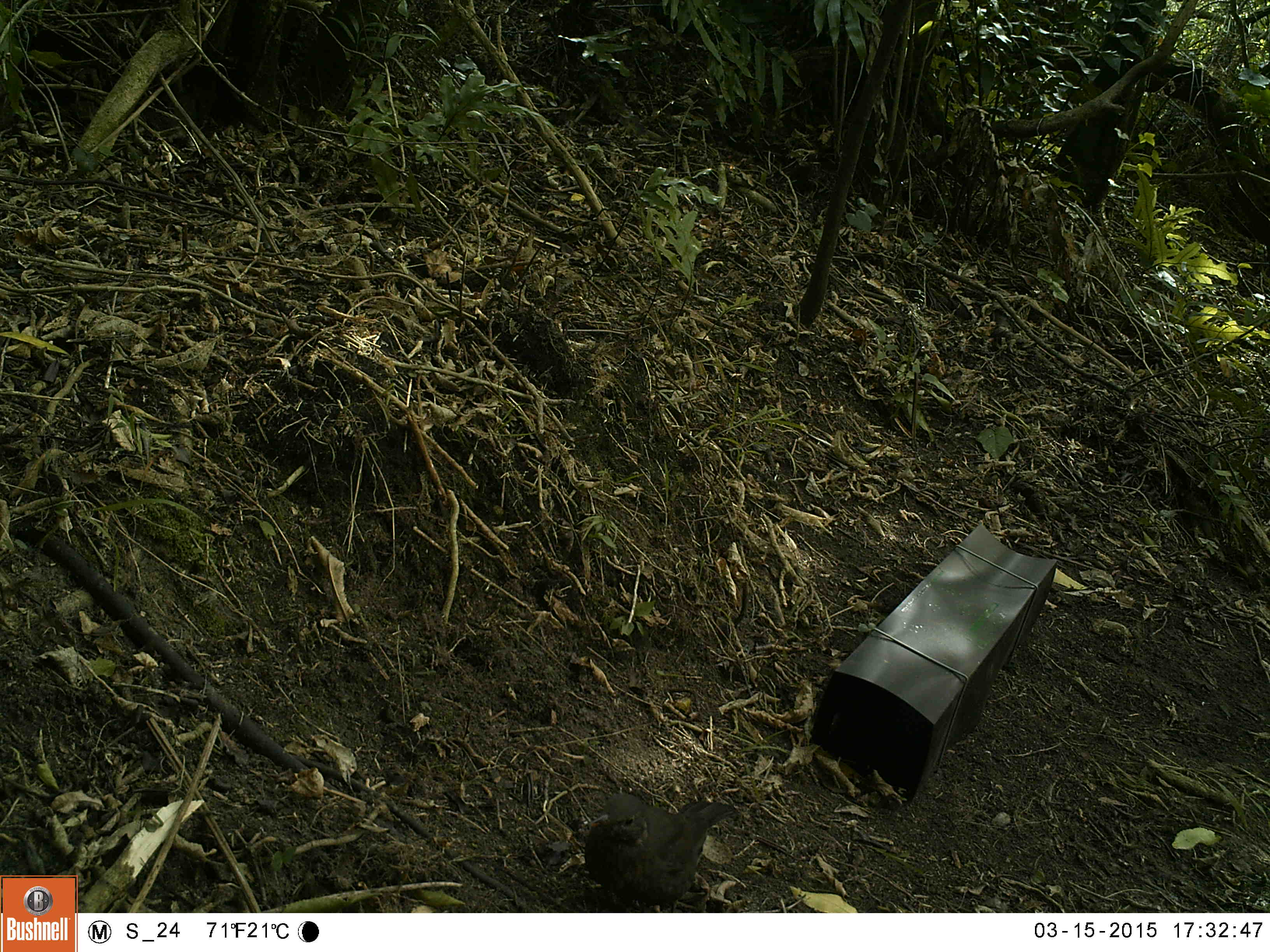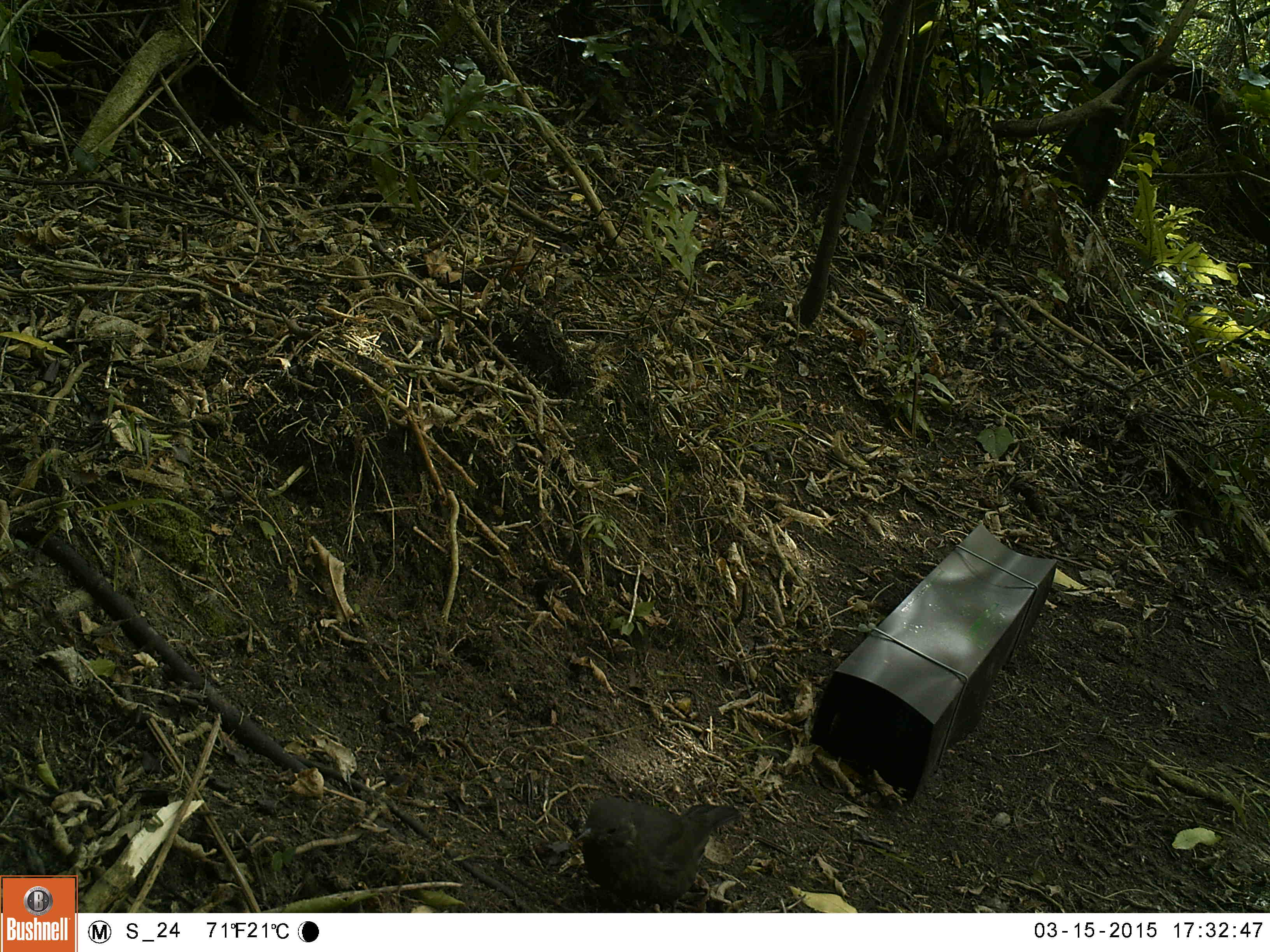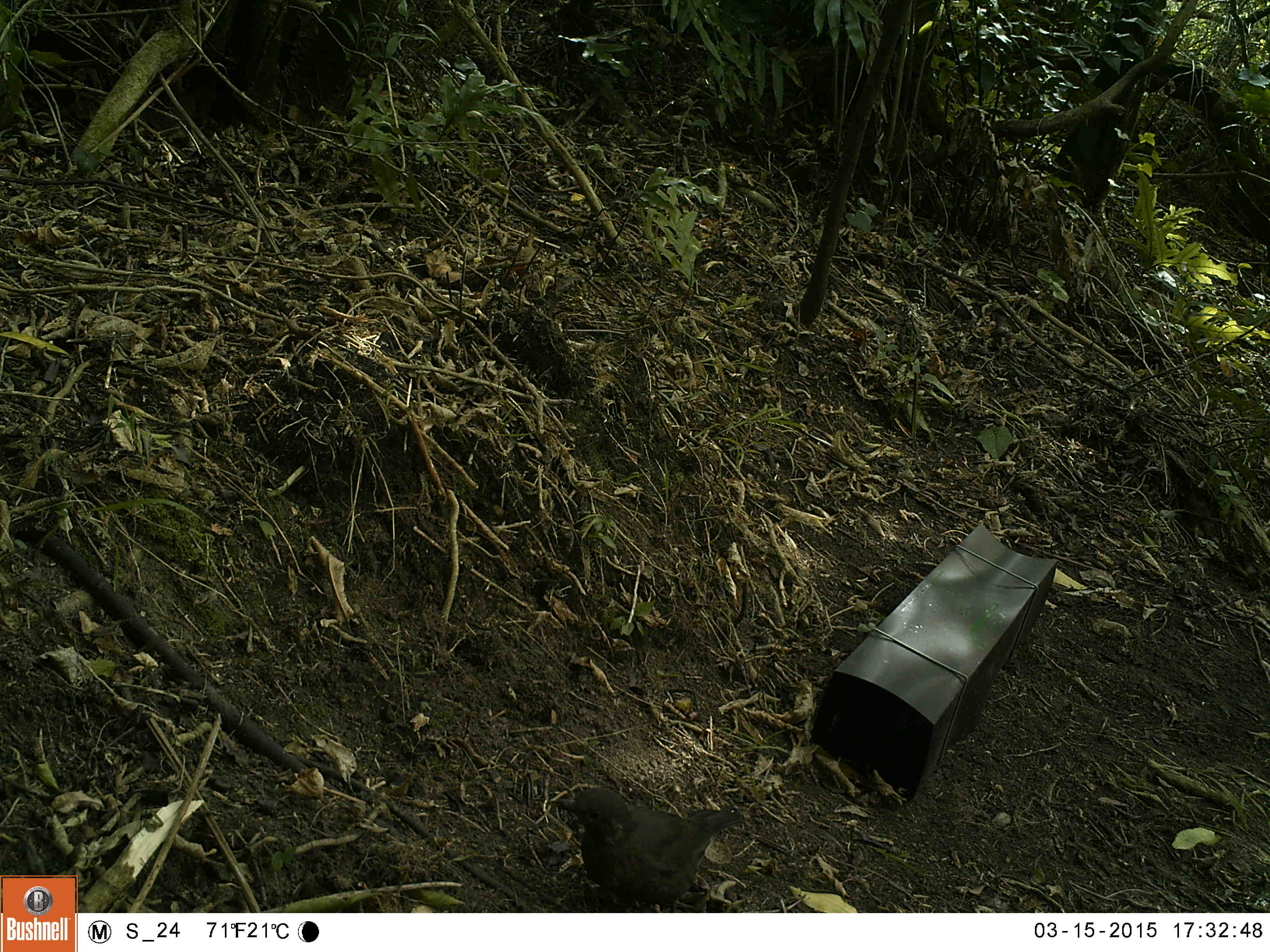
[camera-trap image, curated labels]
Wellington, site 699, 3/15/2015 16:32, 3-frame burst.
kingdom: Animalia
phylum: Chordata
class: Aves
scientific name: Aves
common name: bird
Bird (Aves).